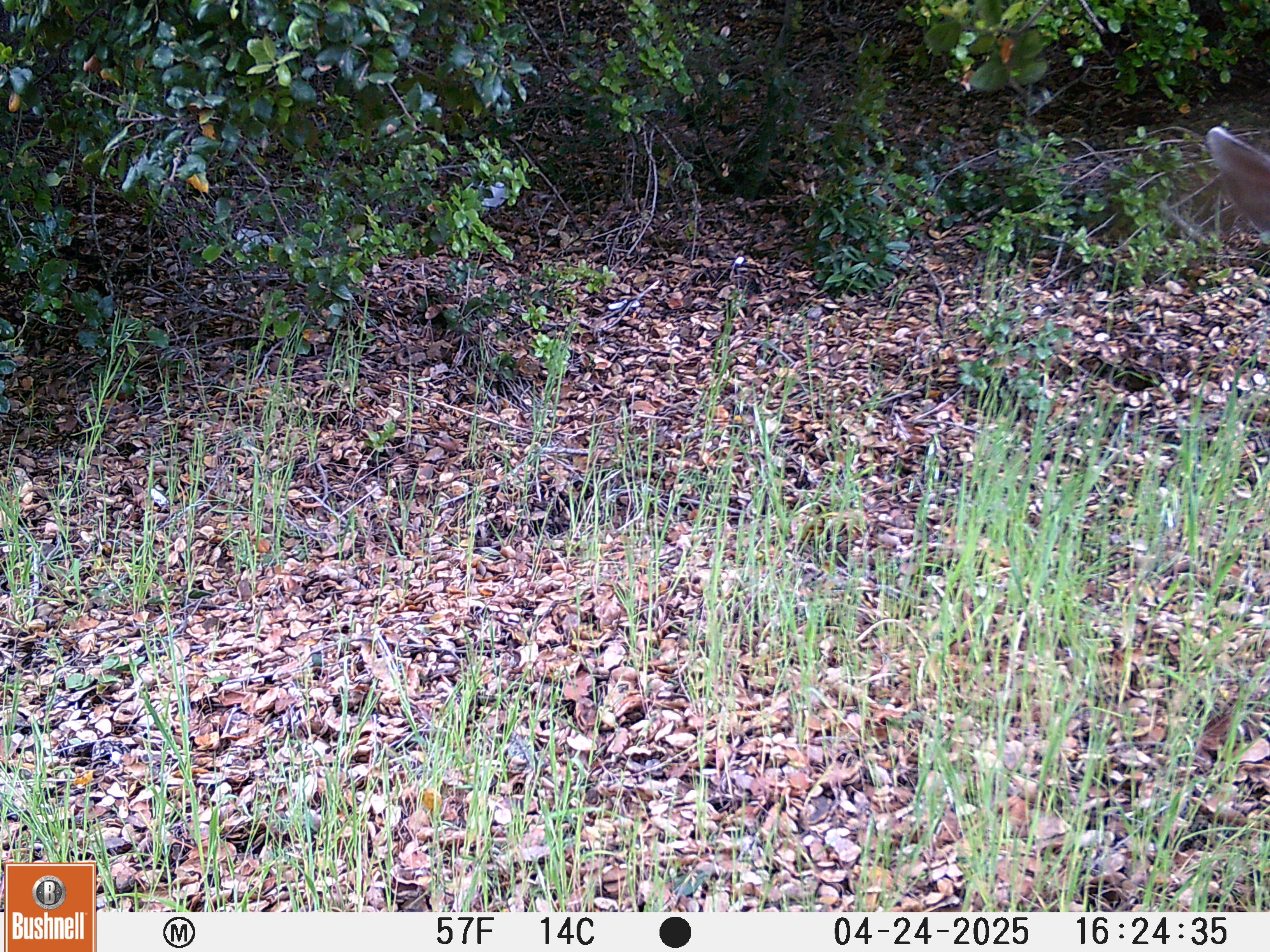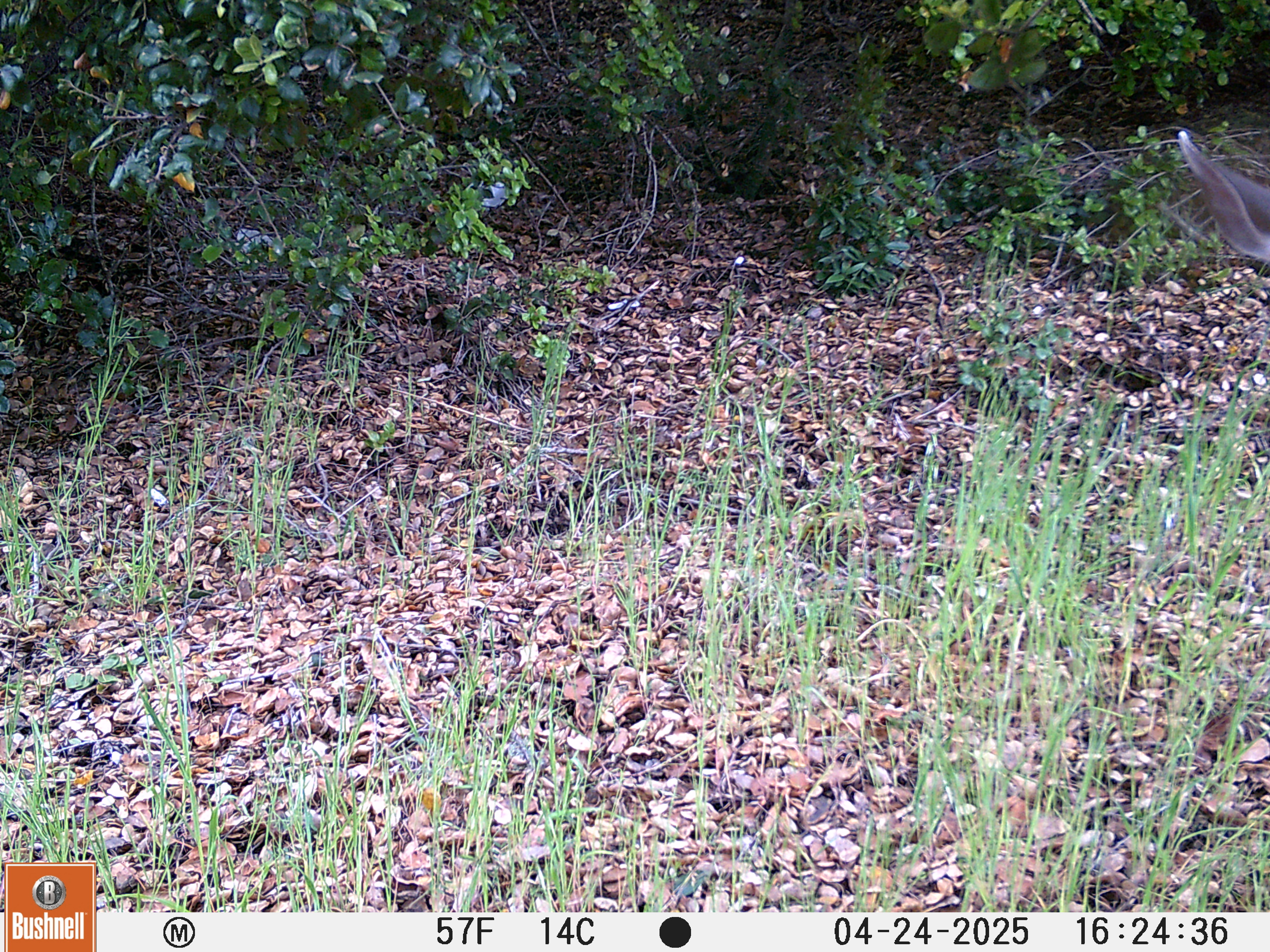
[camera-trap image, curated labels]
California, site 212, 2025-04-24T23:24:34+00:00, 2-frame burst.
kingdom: Animalia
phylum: Chordata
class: Mammalia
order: Artiodactyla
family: Cervidae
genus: Odocoileus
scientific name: Odocoileus hemionus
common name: mule deer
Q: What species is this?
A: Mule deer (Odocoileus hemionus).